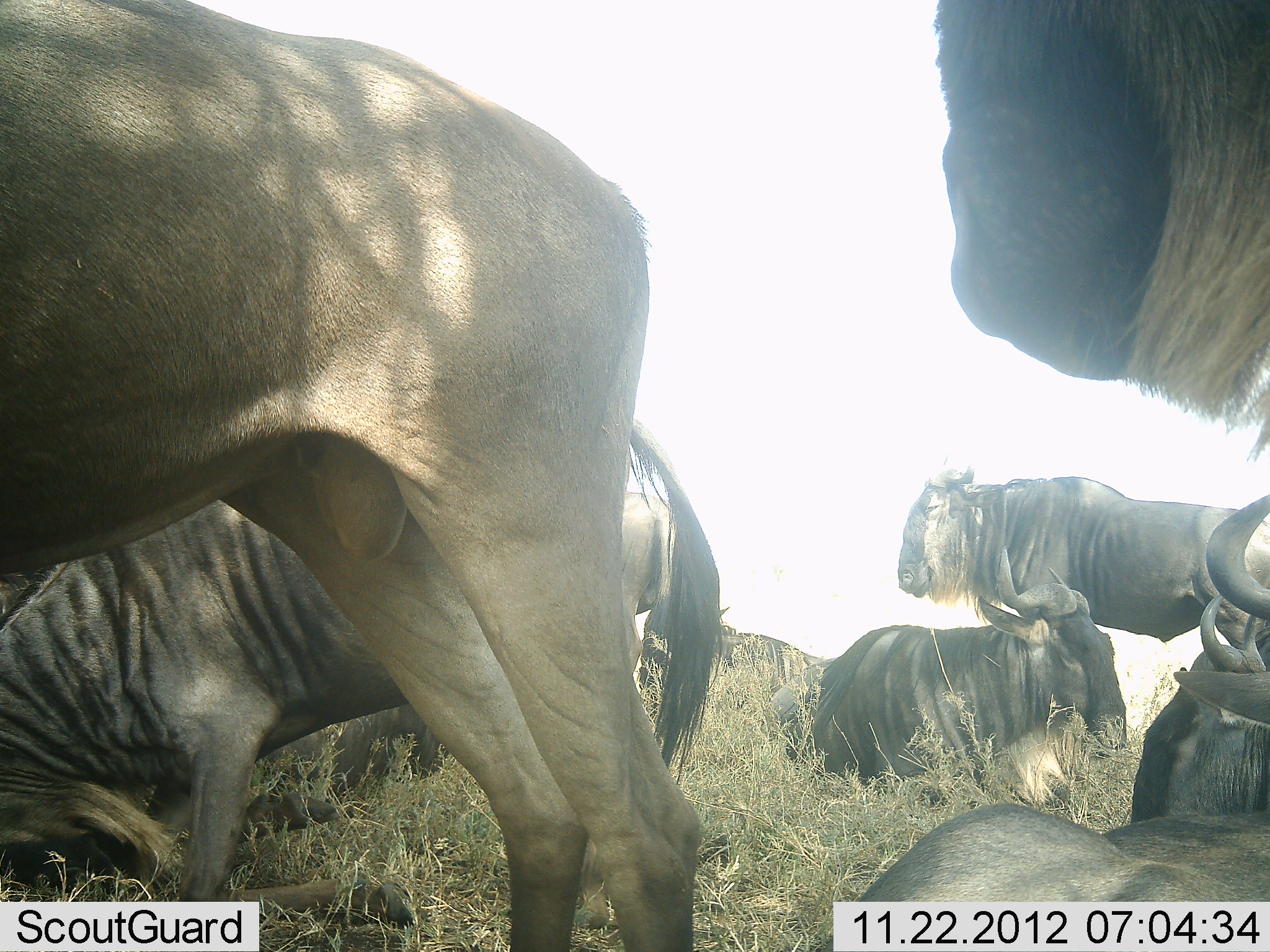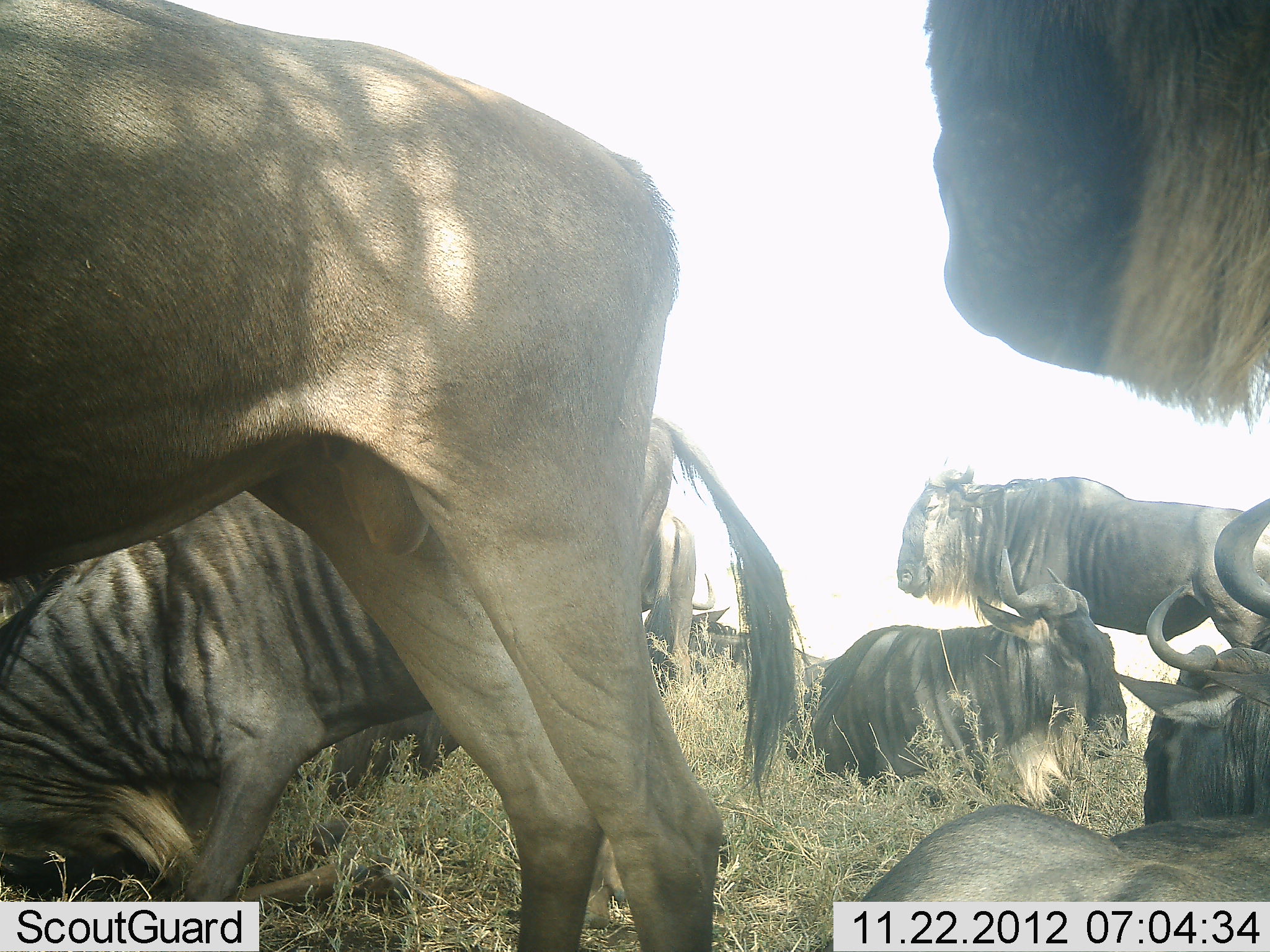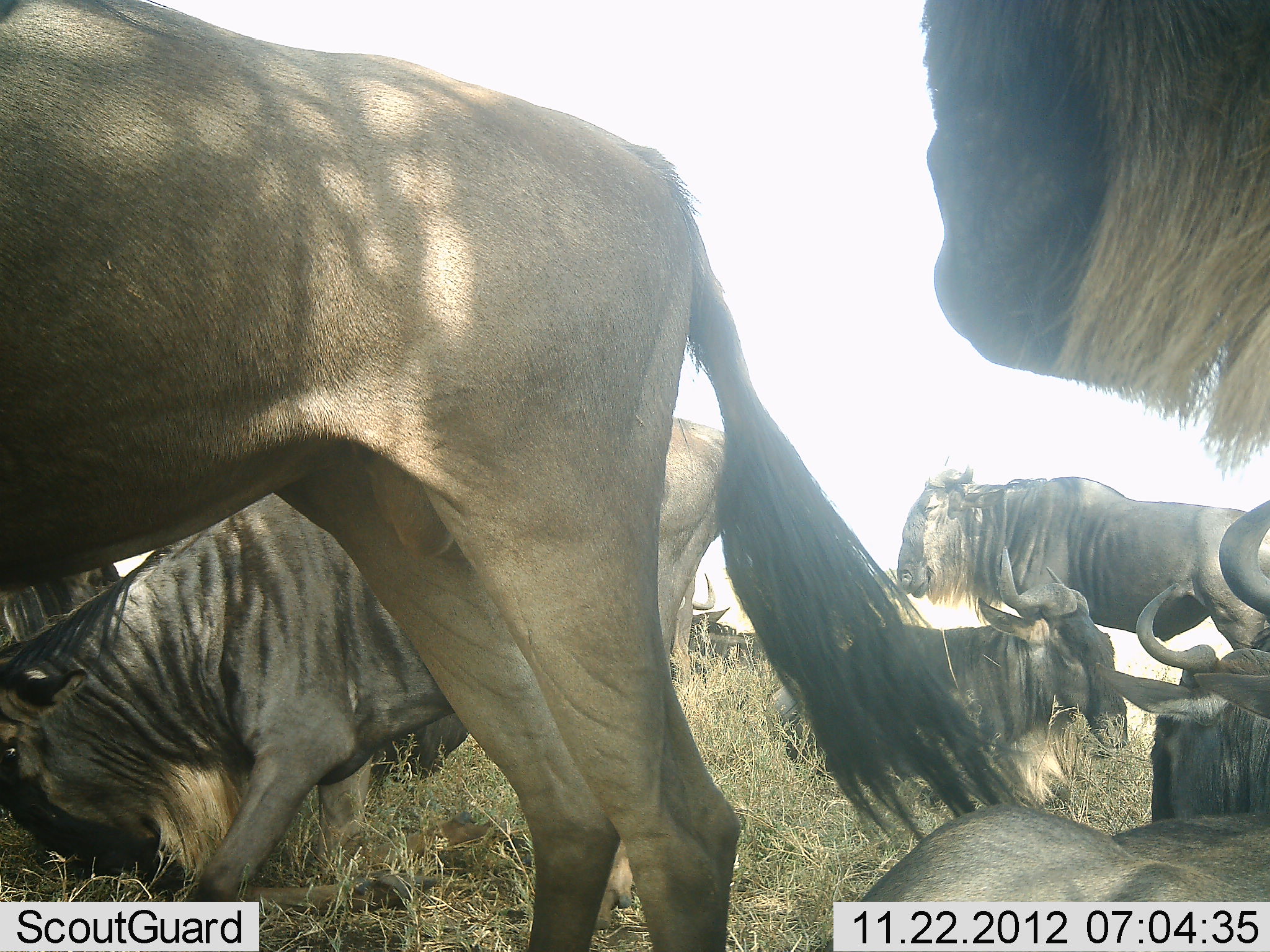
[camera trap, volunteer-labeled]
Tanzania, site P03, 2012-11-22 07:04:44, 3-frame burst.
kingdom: Animalia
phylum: Chordata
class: Mammalia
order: Artiodactyla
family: Bovidae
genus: Connochaetes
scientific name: Connochaetes taurinus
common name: blue wildebeest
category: wildebeest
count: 9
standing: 90%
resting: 100%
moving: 10%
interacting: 0%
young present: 10%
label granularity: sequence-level